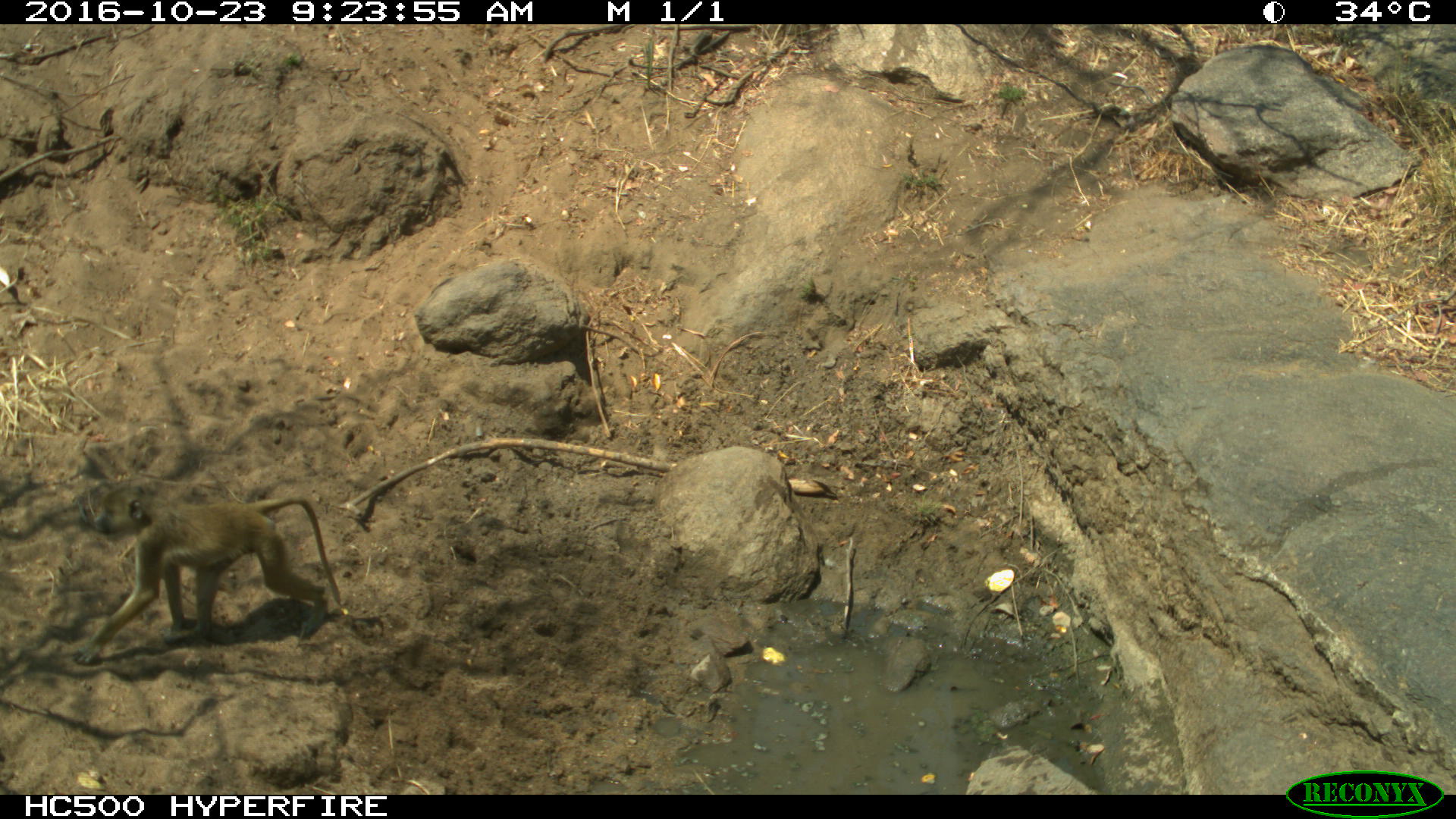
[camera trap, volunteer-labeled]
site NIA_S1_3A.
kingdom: Animalia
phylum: Chordata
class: Mammalia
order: Primates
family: Cercopithecidae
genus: Papio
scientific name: Papio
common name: baboon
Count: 1.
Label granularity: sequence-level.